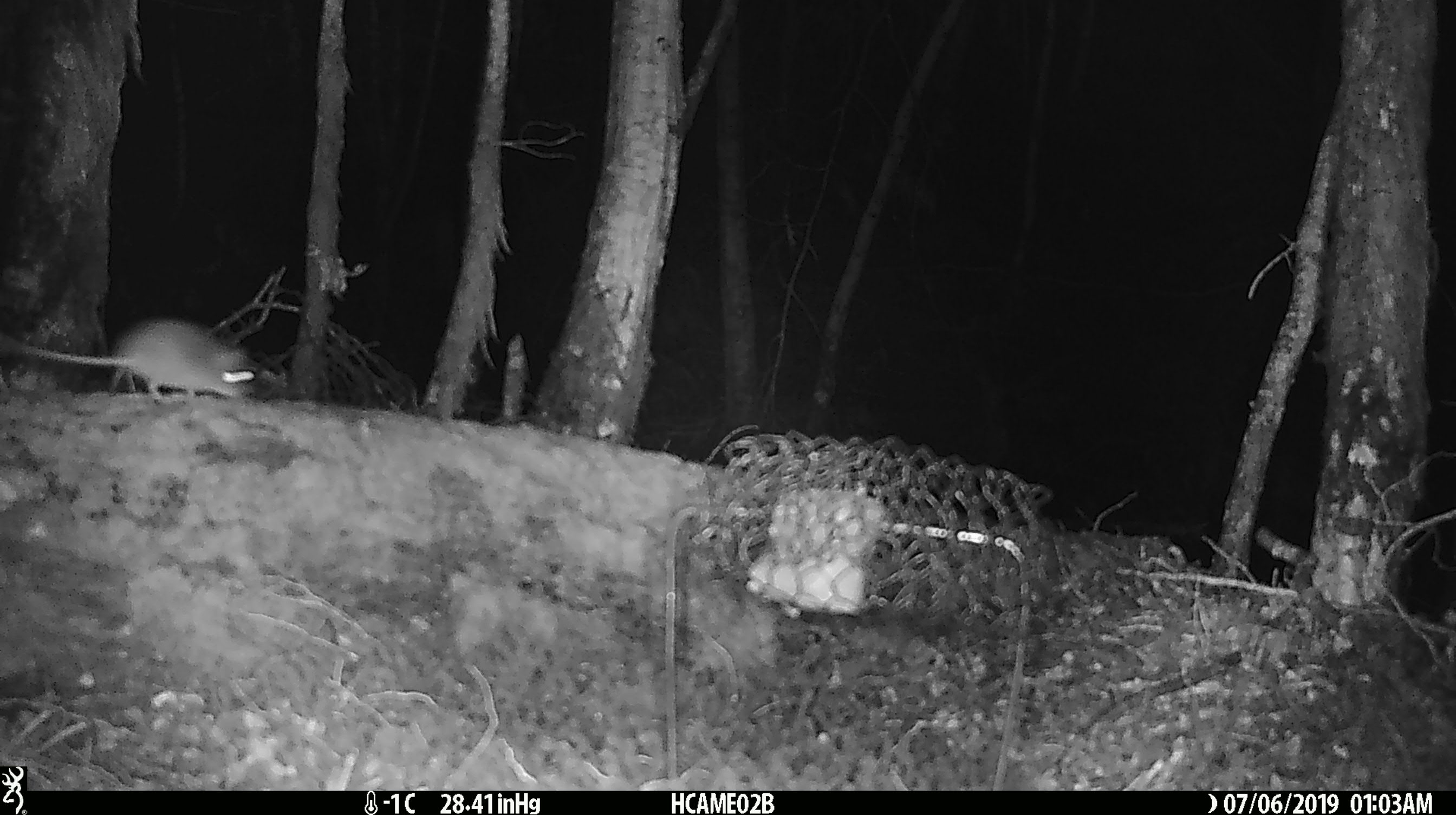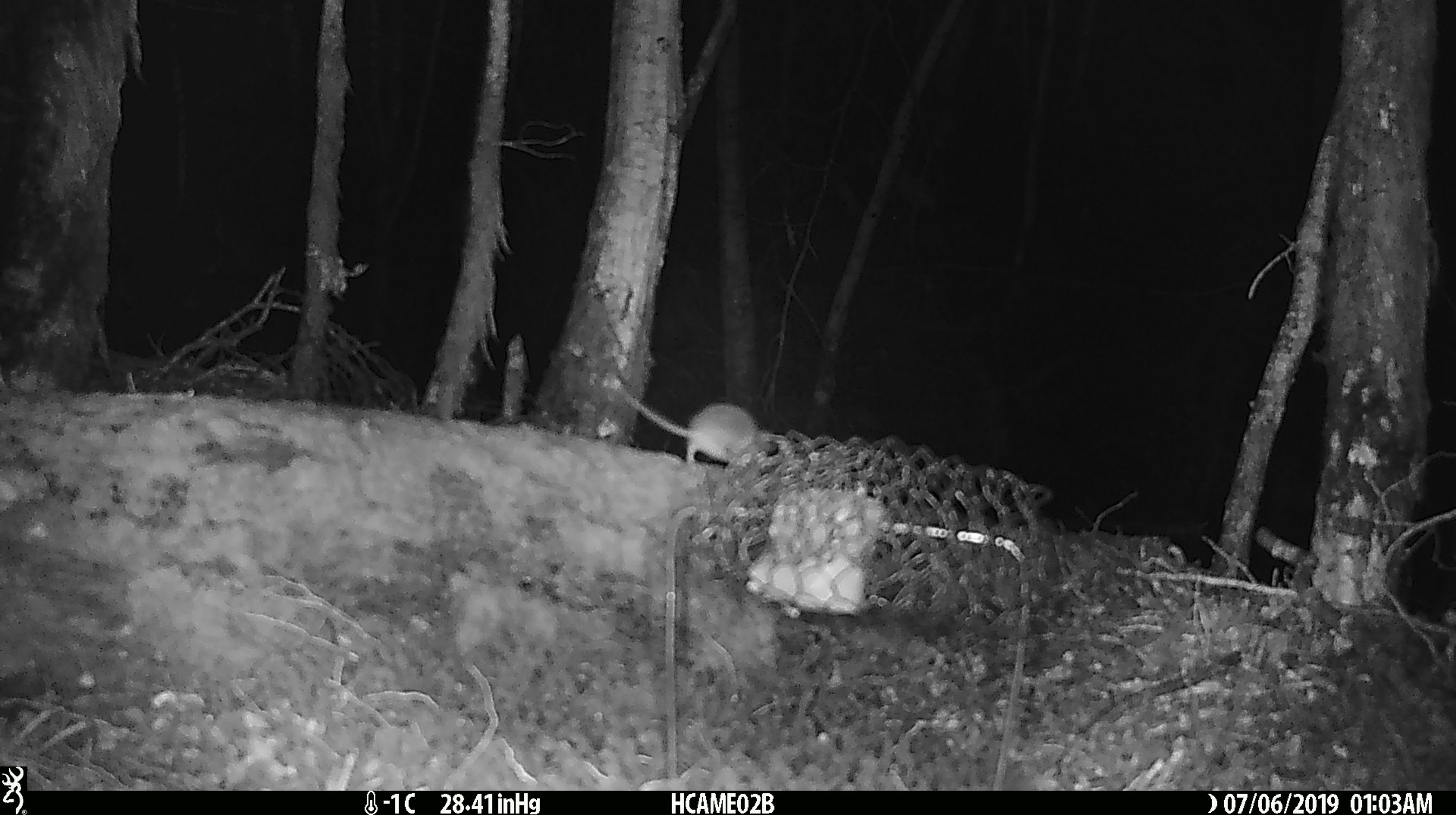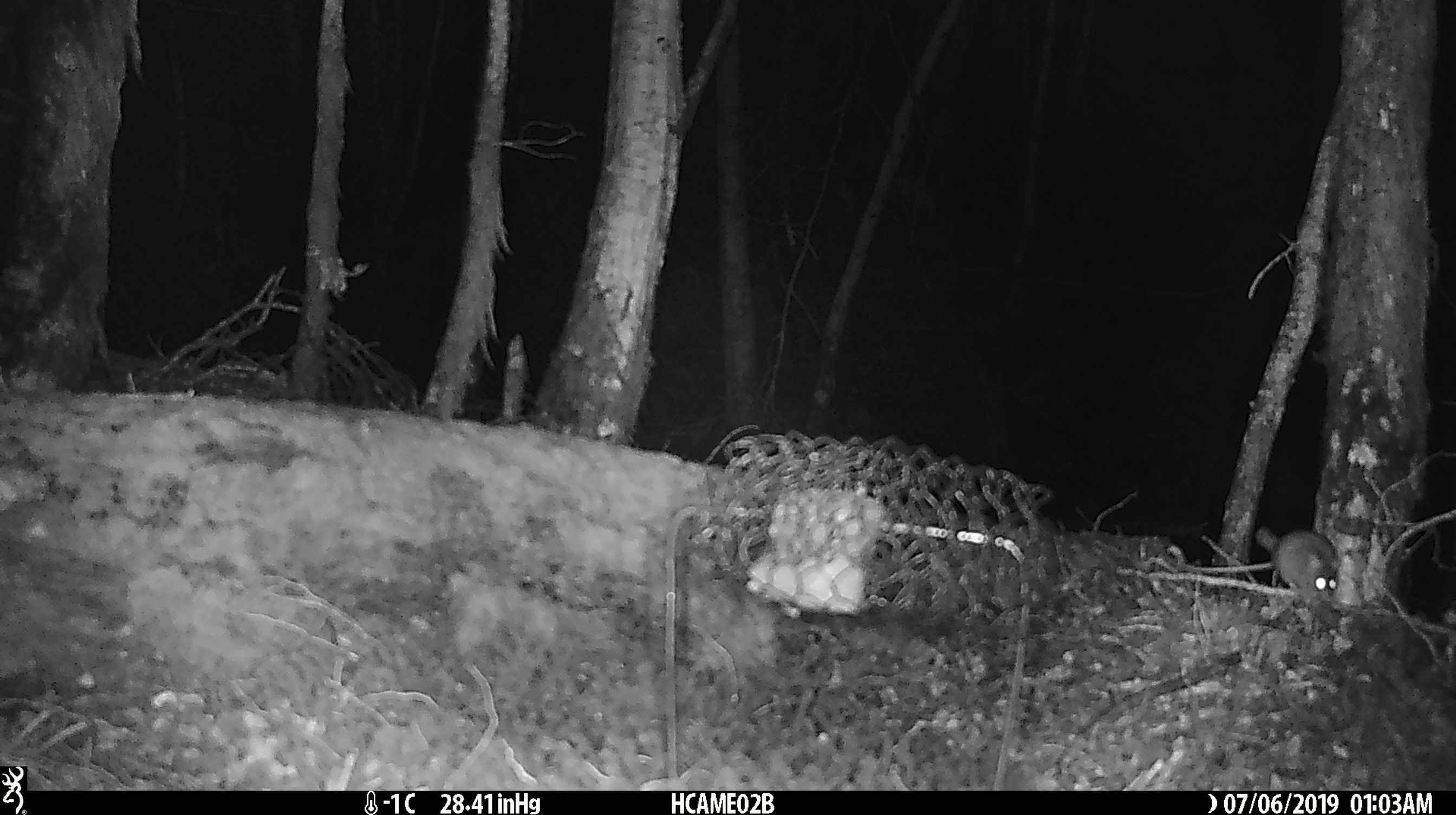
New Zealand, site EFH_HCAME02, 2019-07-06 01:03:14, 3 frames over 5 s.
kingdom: Animalia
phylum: Chordata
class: Mammalia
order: Rodentia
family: Muridae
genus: Mus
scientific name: Mus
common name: mouse